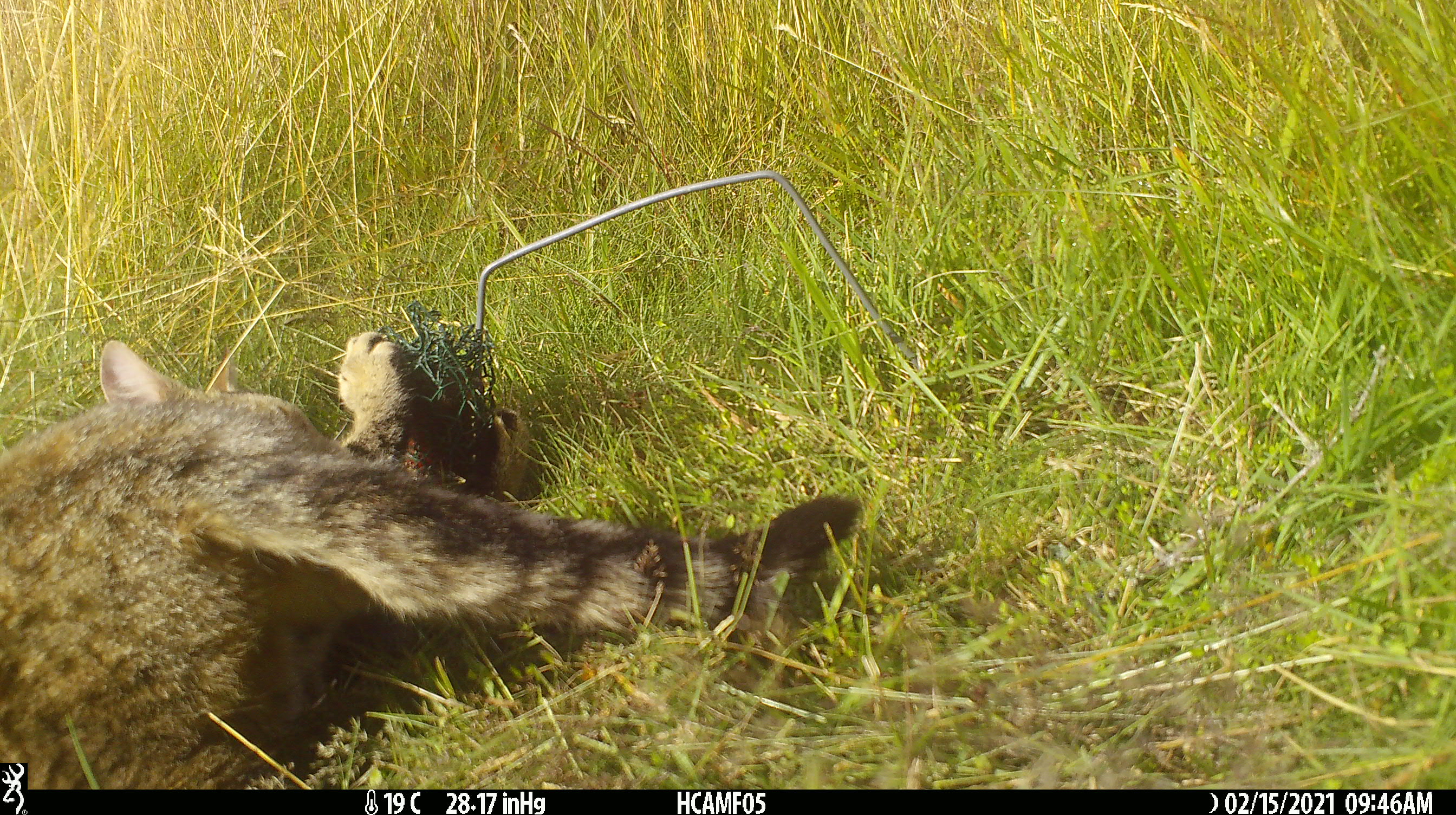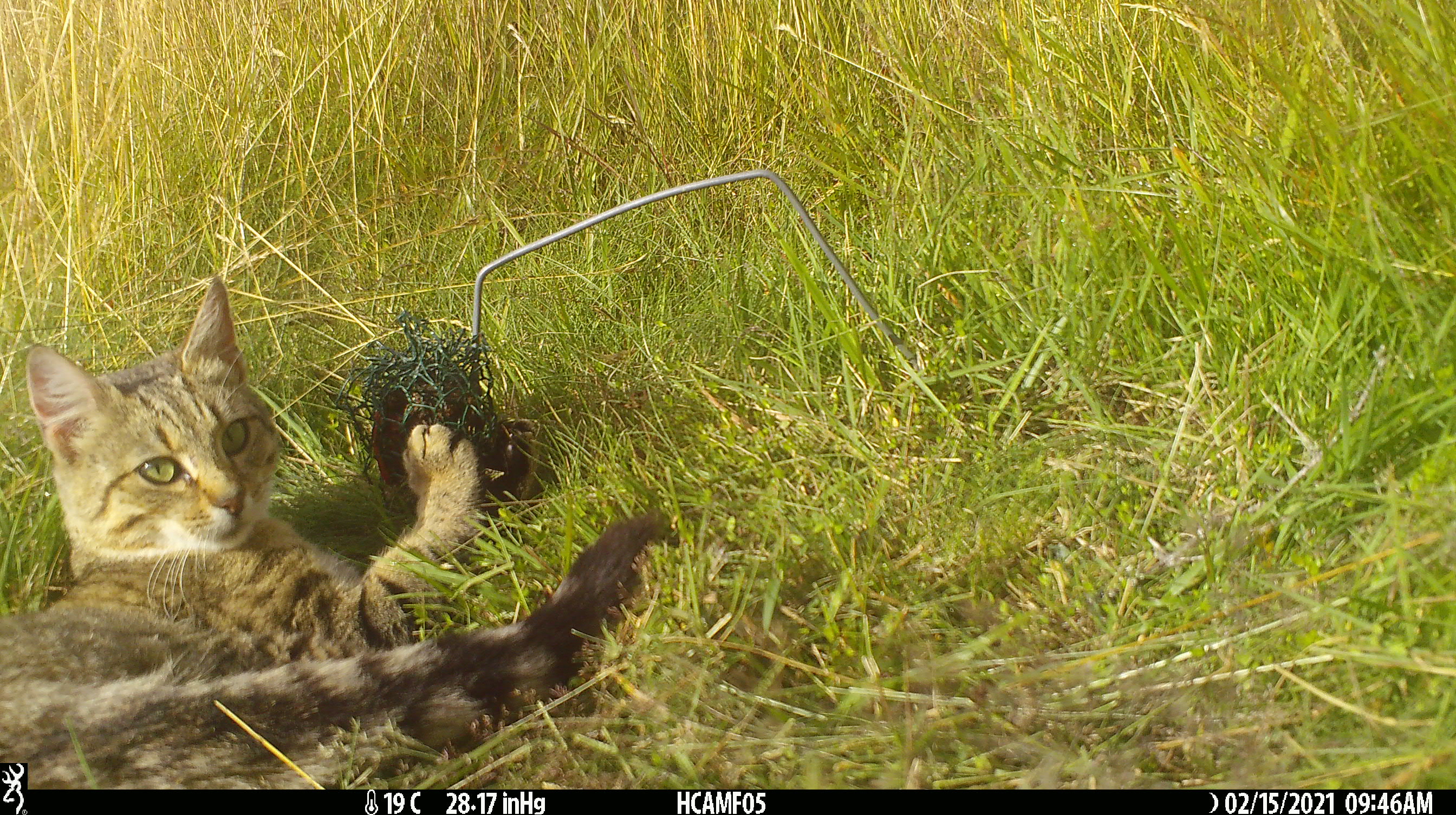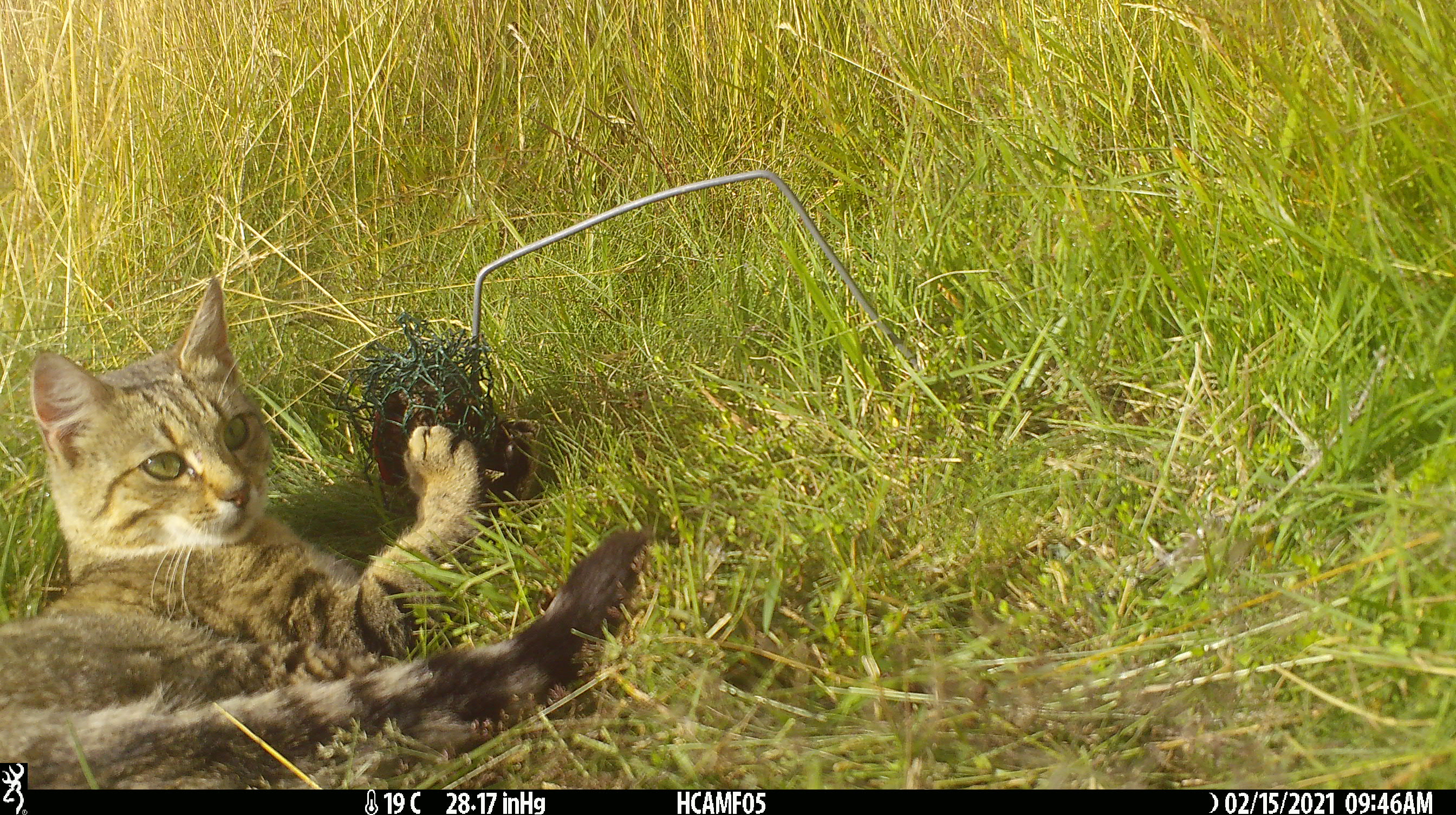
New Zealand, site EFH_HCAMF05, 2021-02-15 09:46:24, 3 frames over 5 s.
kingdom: Animalia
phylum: Chordata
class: Mammalia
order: Carnivora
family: Felidae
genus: Felis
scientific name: Felis catus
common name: domestic cat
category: cat